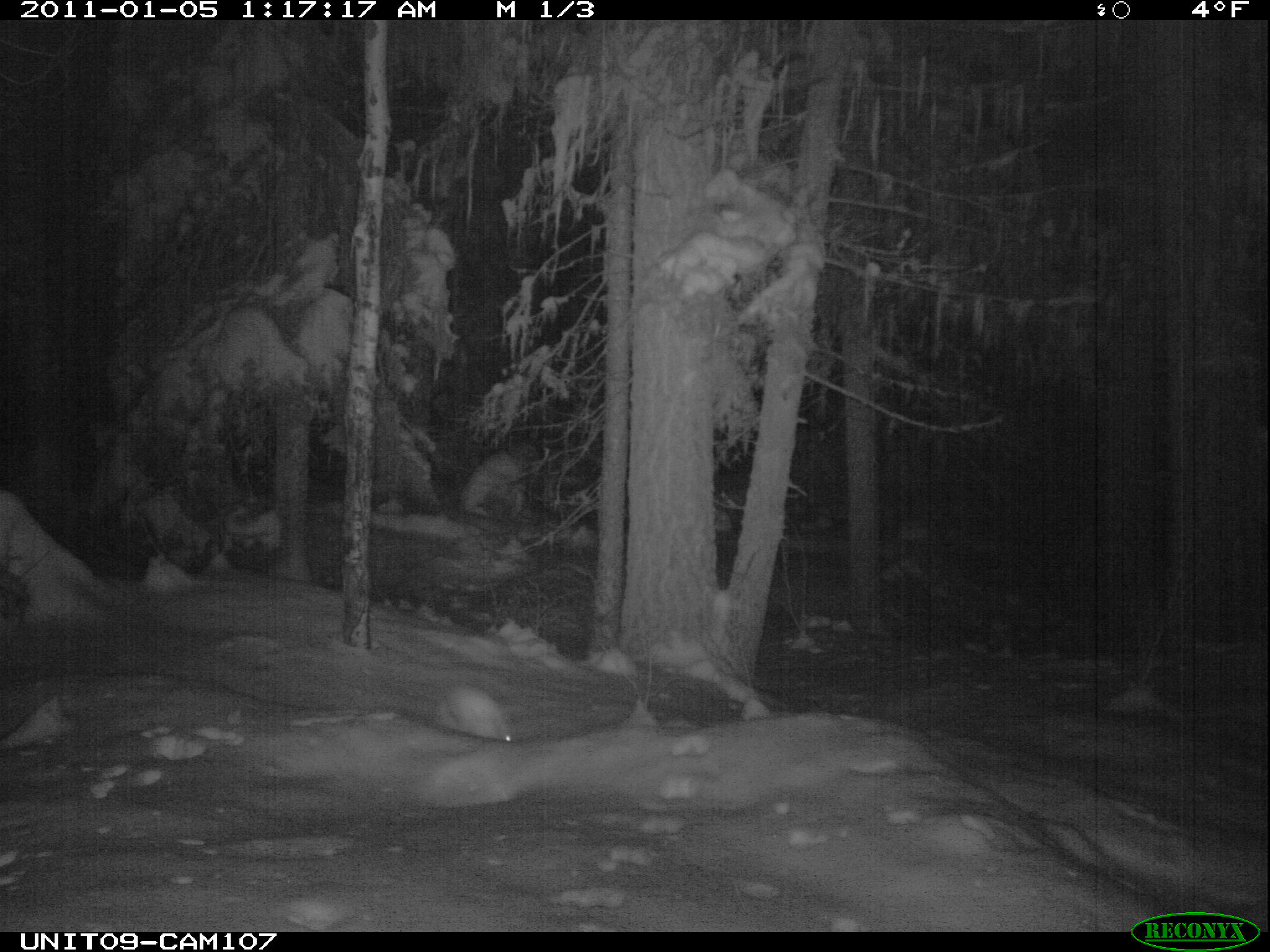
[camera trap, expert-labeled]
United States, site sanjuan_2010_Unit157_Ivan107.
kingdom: Animalia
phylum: Chordata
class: Mammalia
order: Lagomorpha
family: Leporidae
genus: Lepus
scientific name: Lepus americanus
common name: snowshoe hare